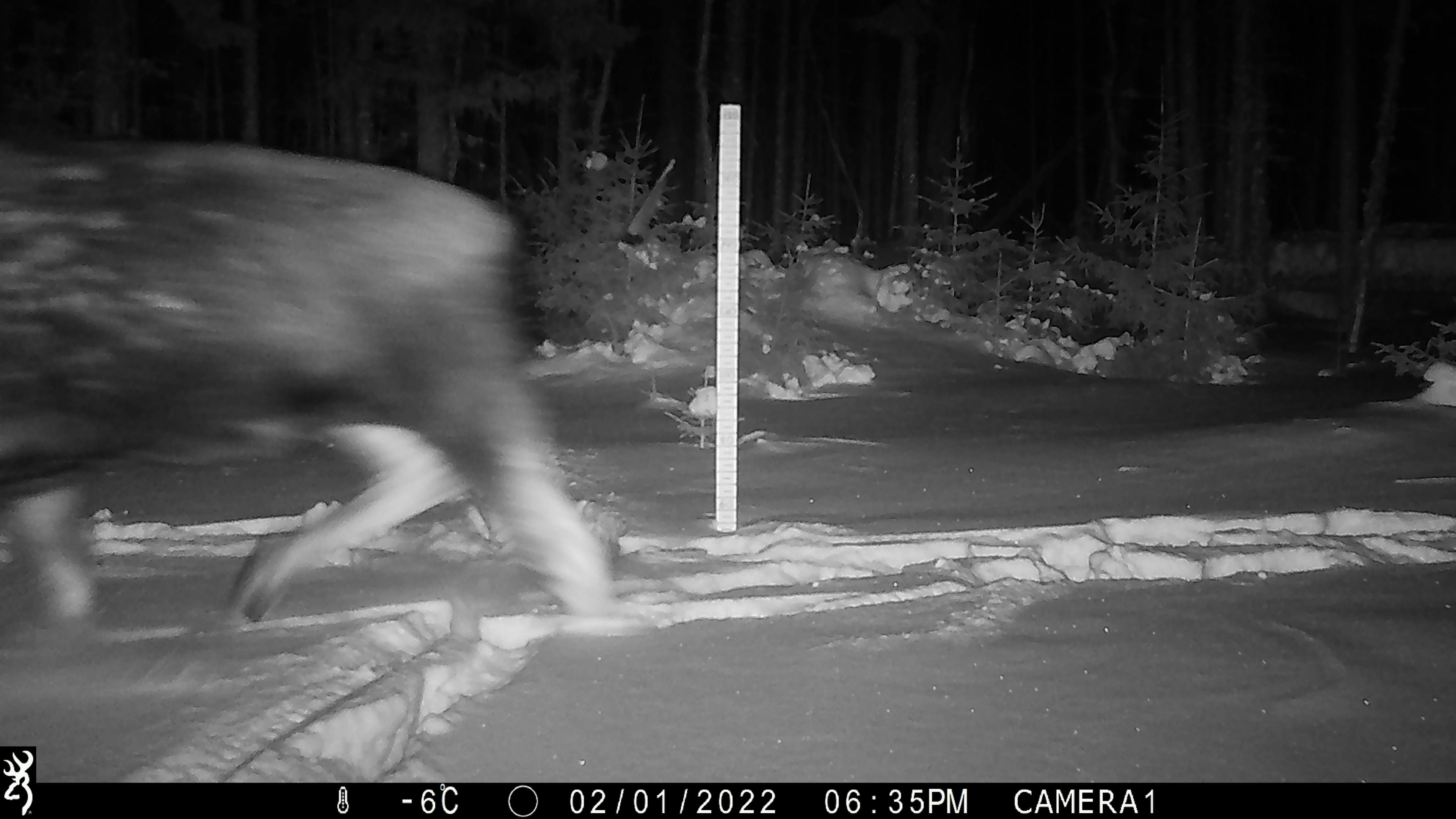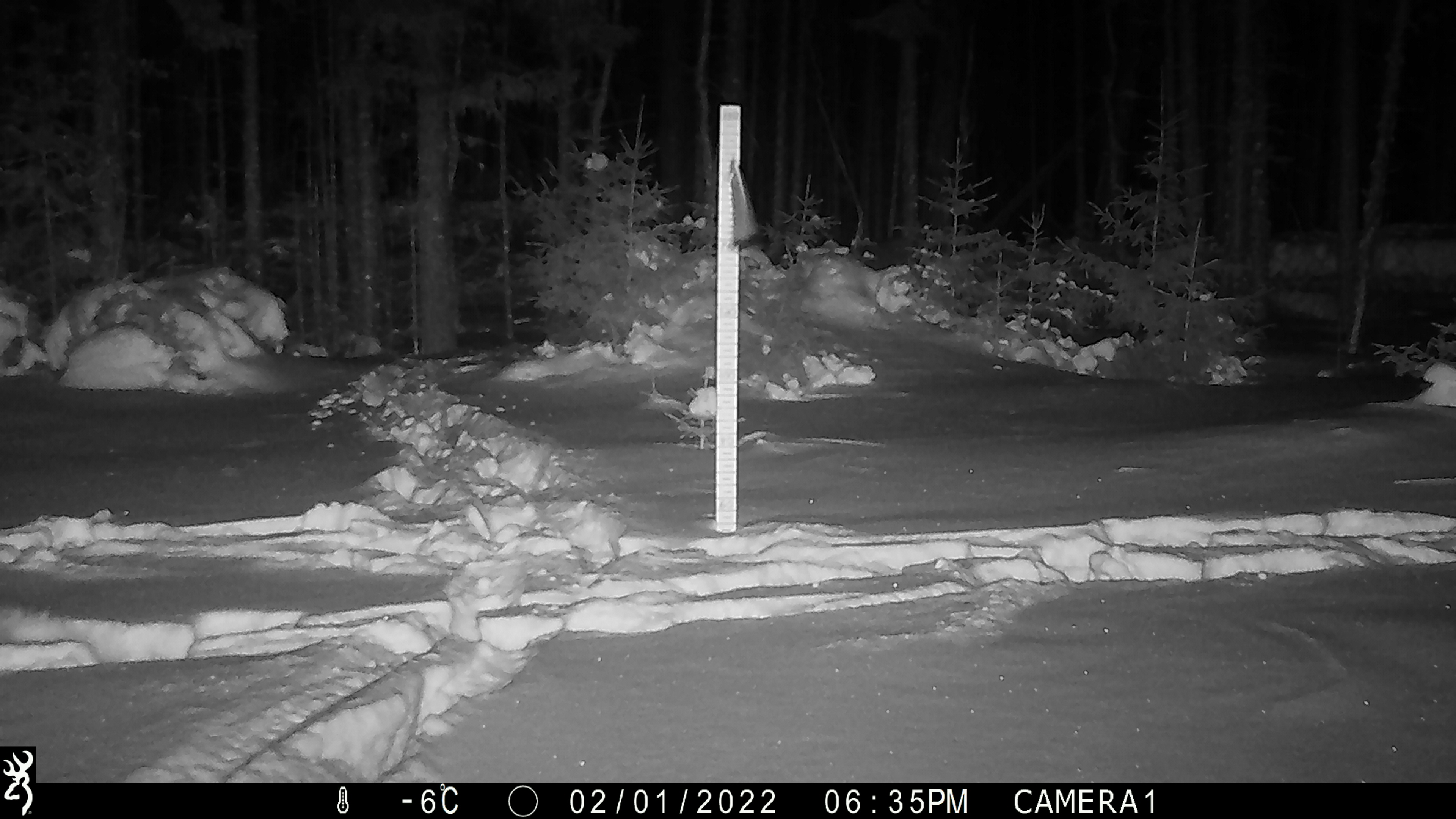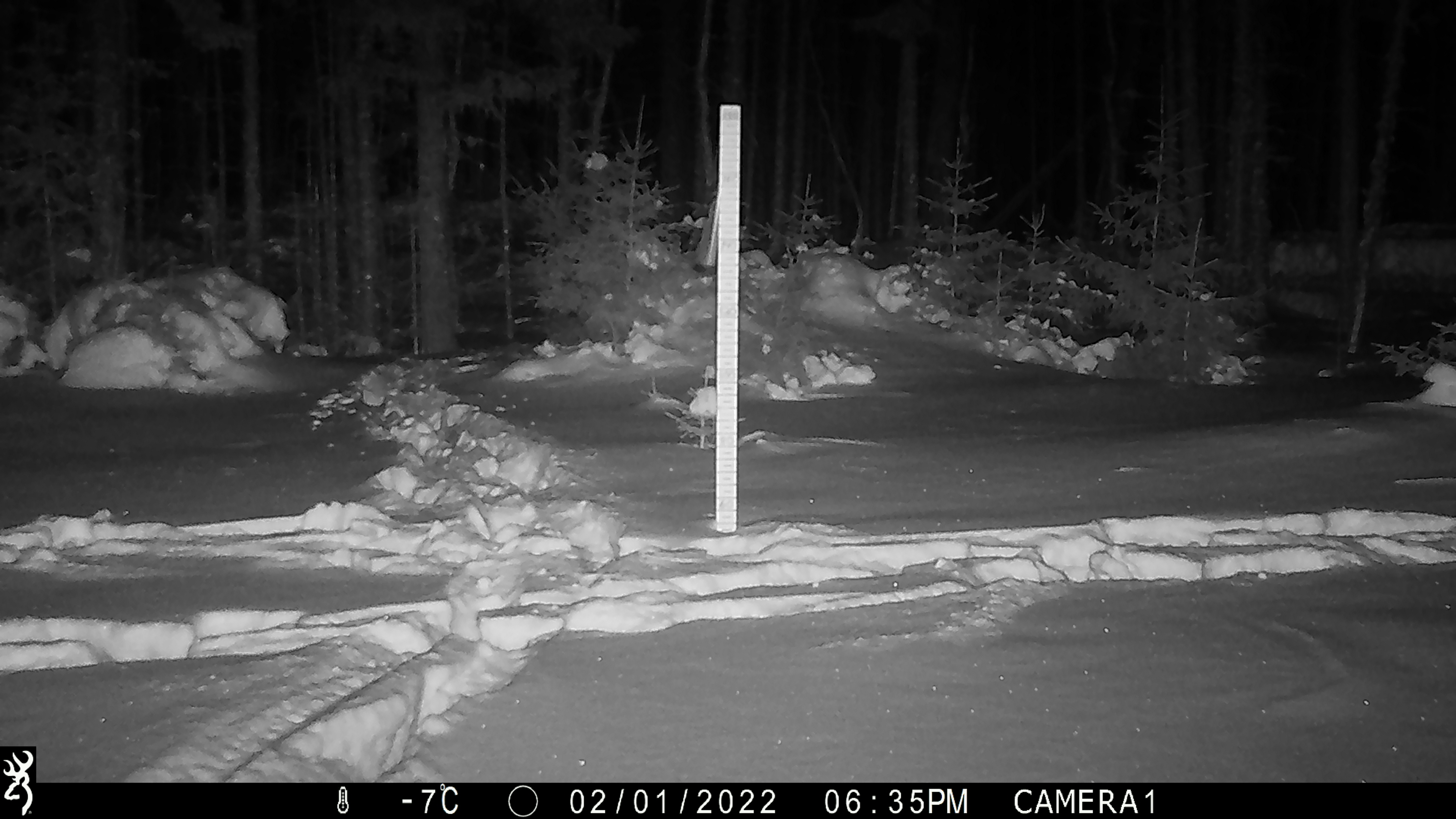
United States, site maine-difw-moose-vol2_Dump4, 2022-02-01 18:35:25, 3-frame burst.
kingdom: Animalia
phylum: Chordata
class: Mammalia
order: Artiodactyla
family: Cervidae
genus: Alces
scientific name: Alces alces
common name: moose